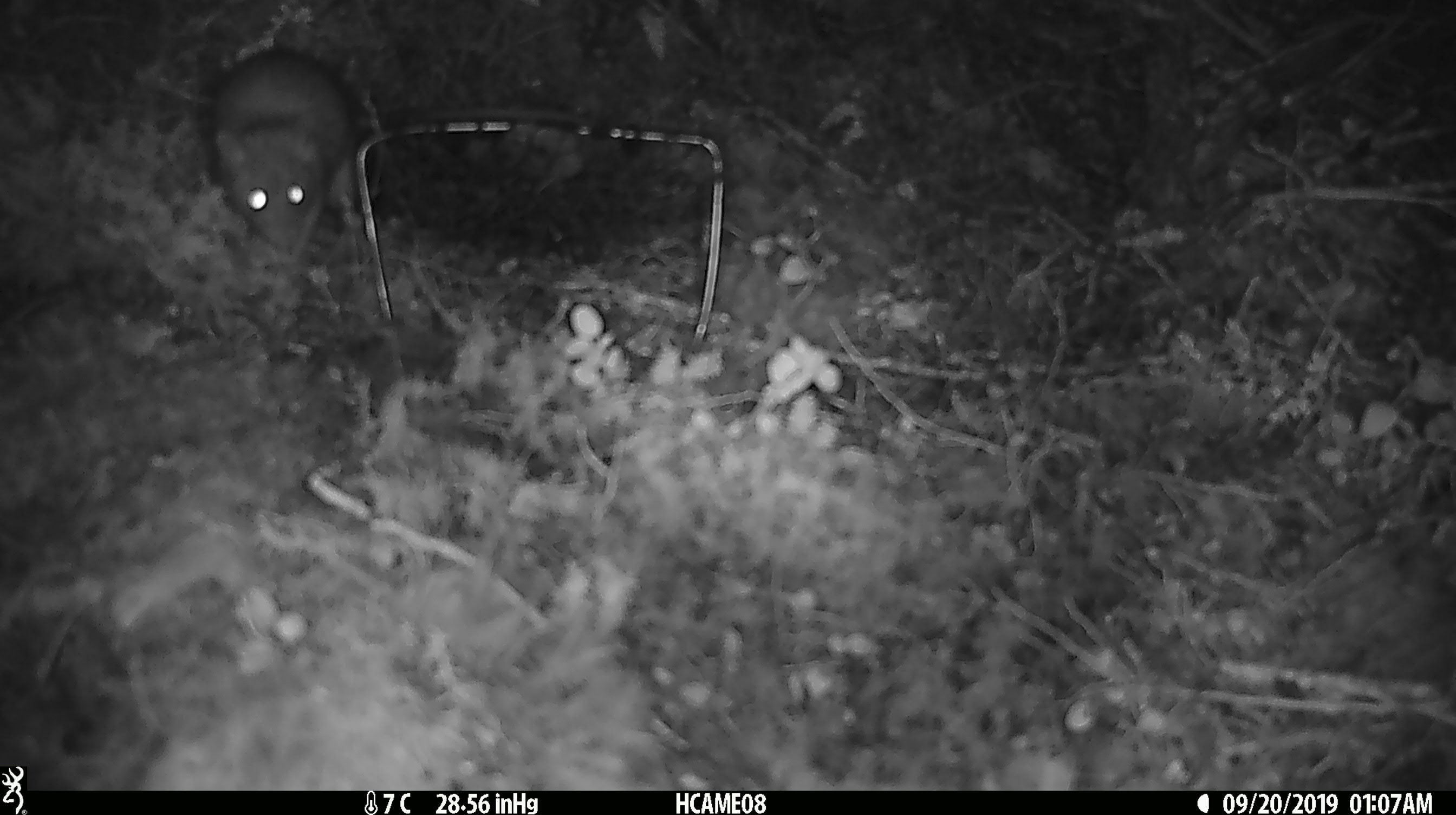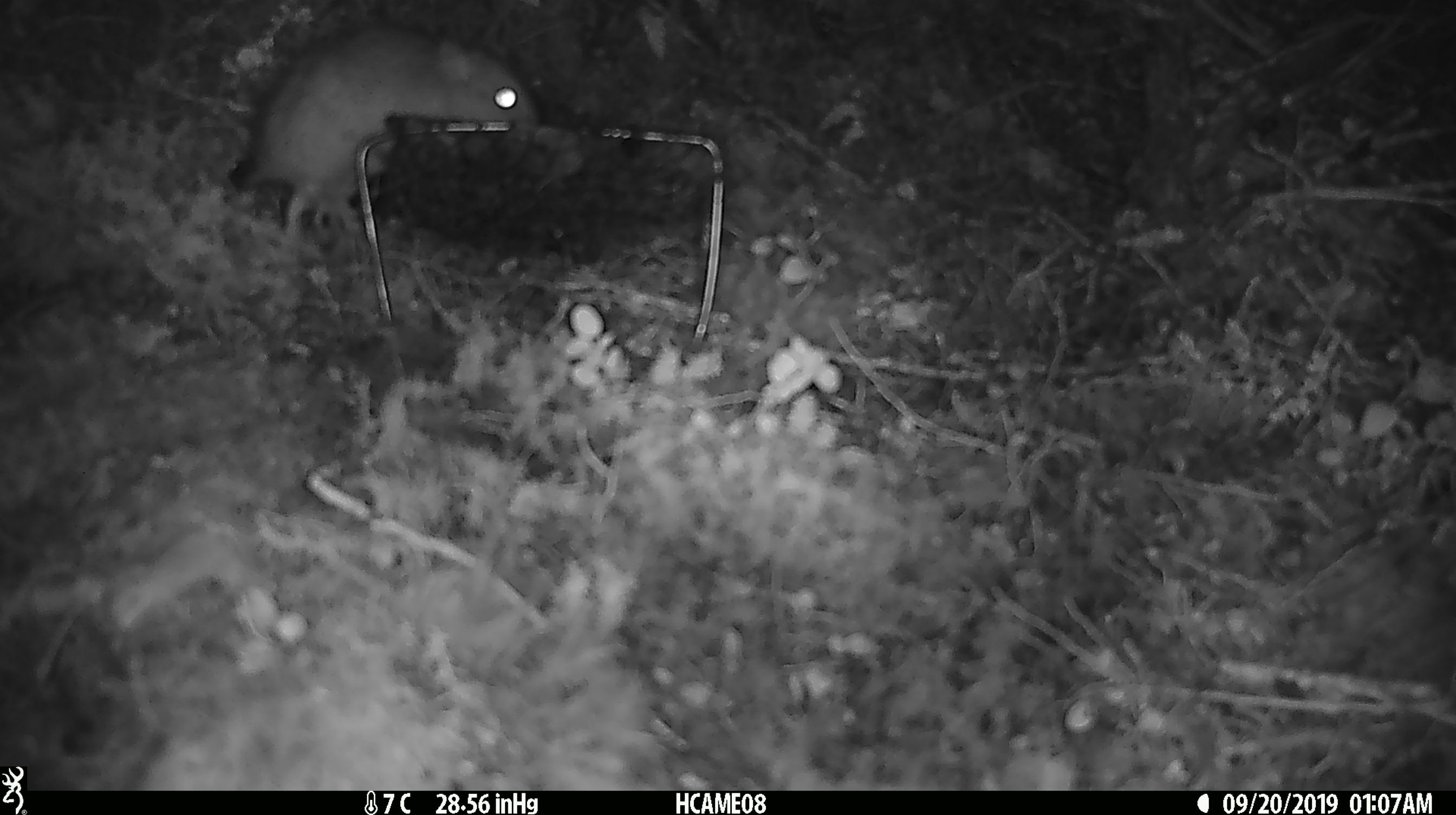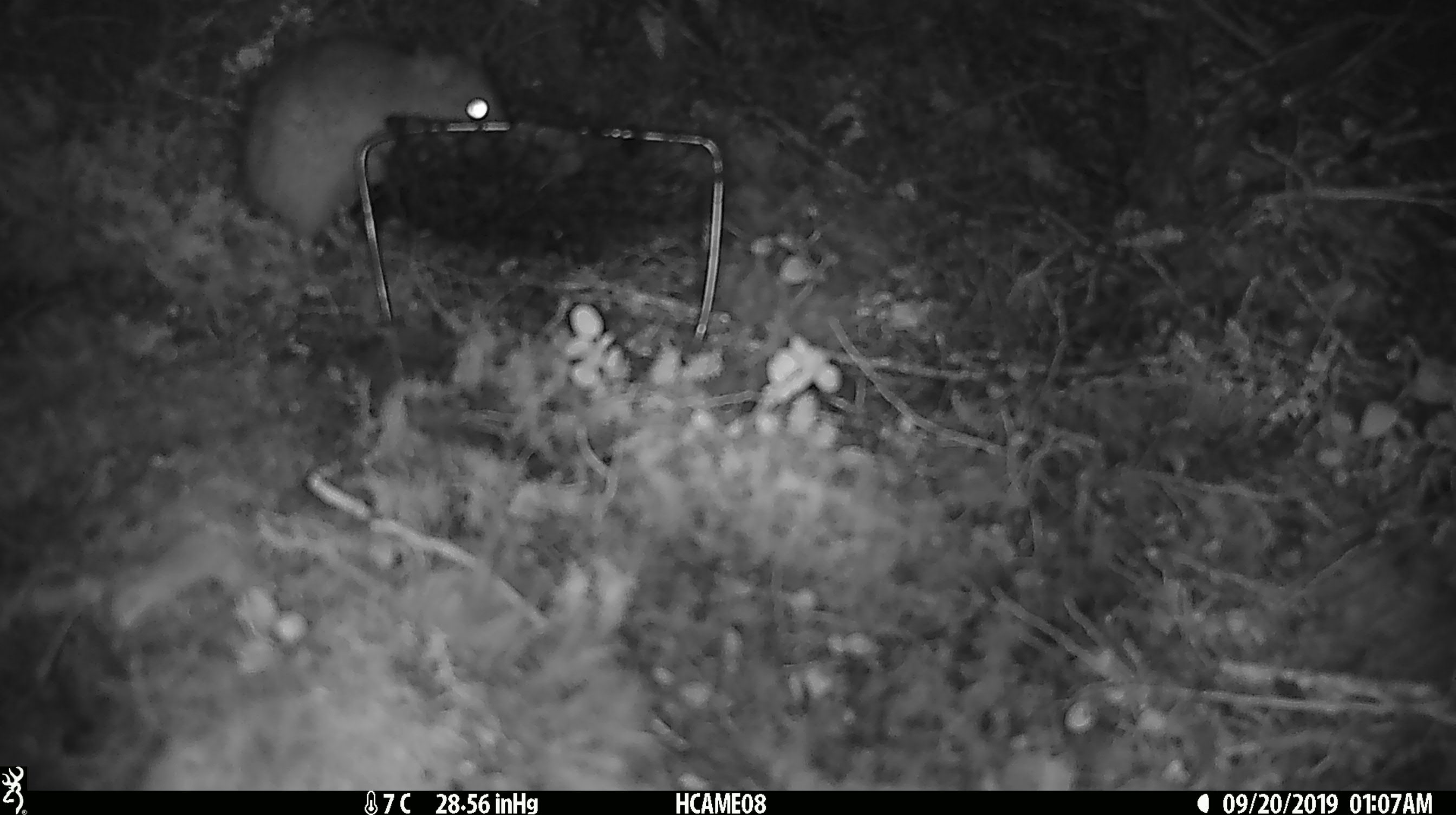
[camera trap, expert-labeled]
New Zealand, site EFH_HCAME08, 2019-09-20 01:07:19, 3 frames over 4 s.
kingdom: Animalia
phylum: Chordata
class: Mammalia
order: Rodentia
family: Muridae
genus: Rattus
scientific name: Rattus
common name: rat